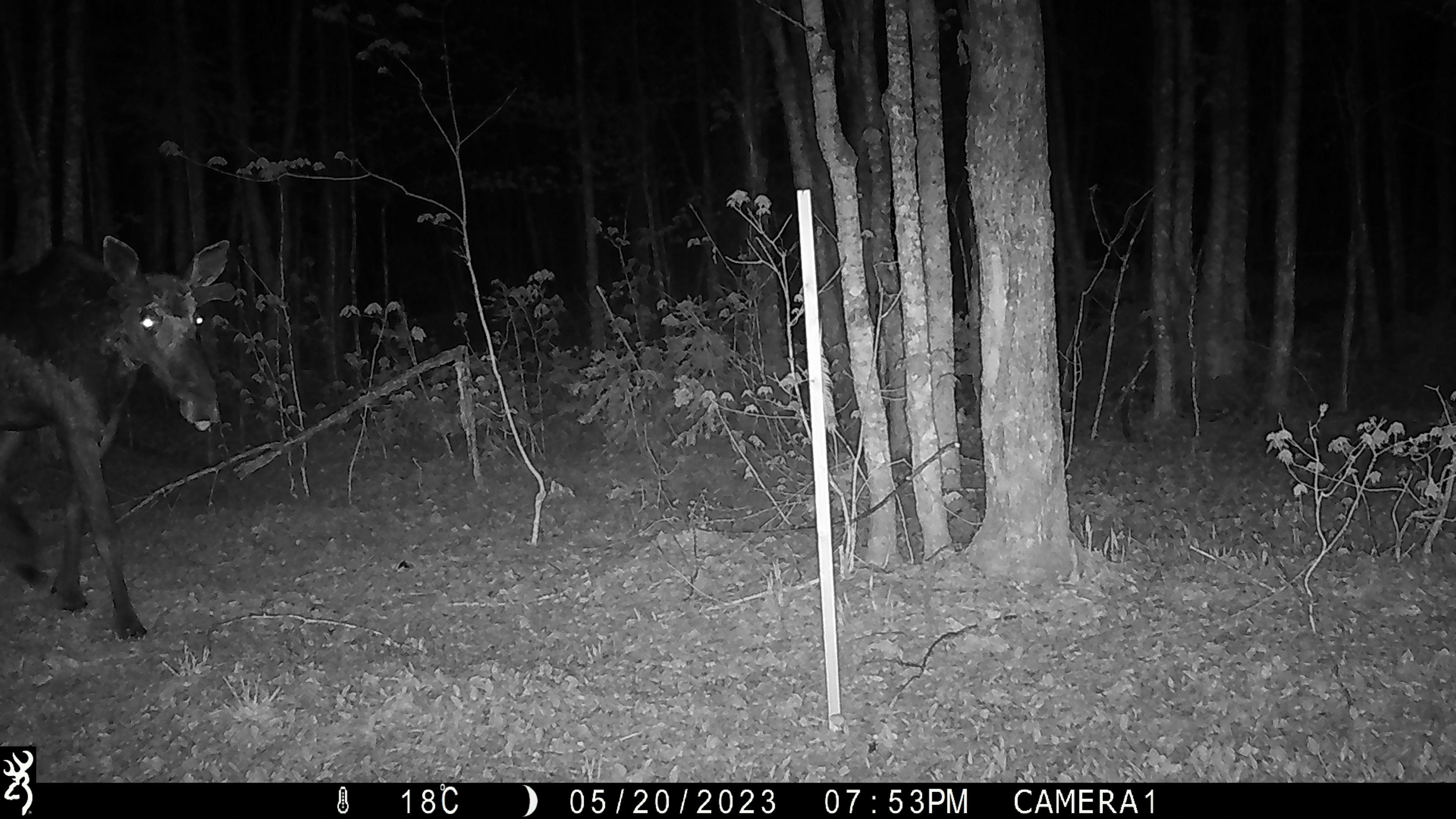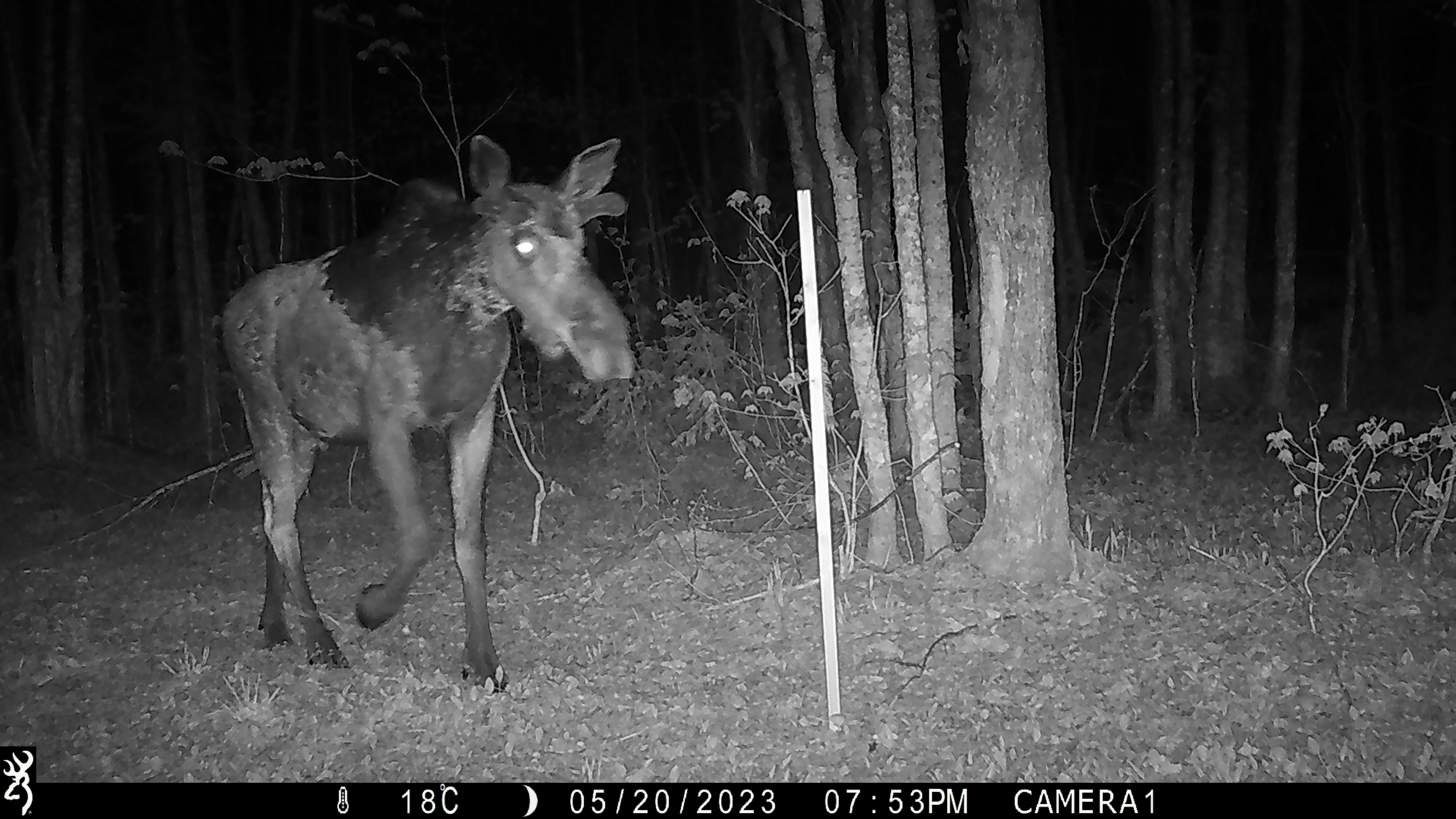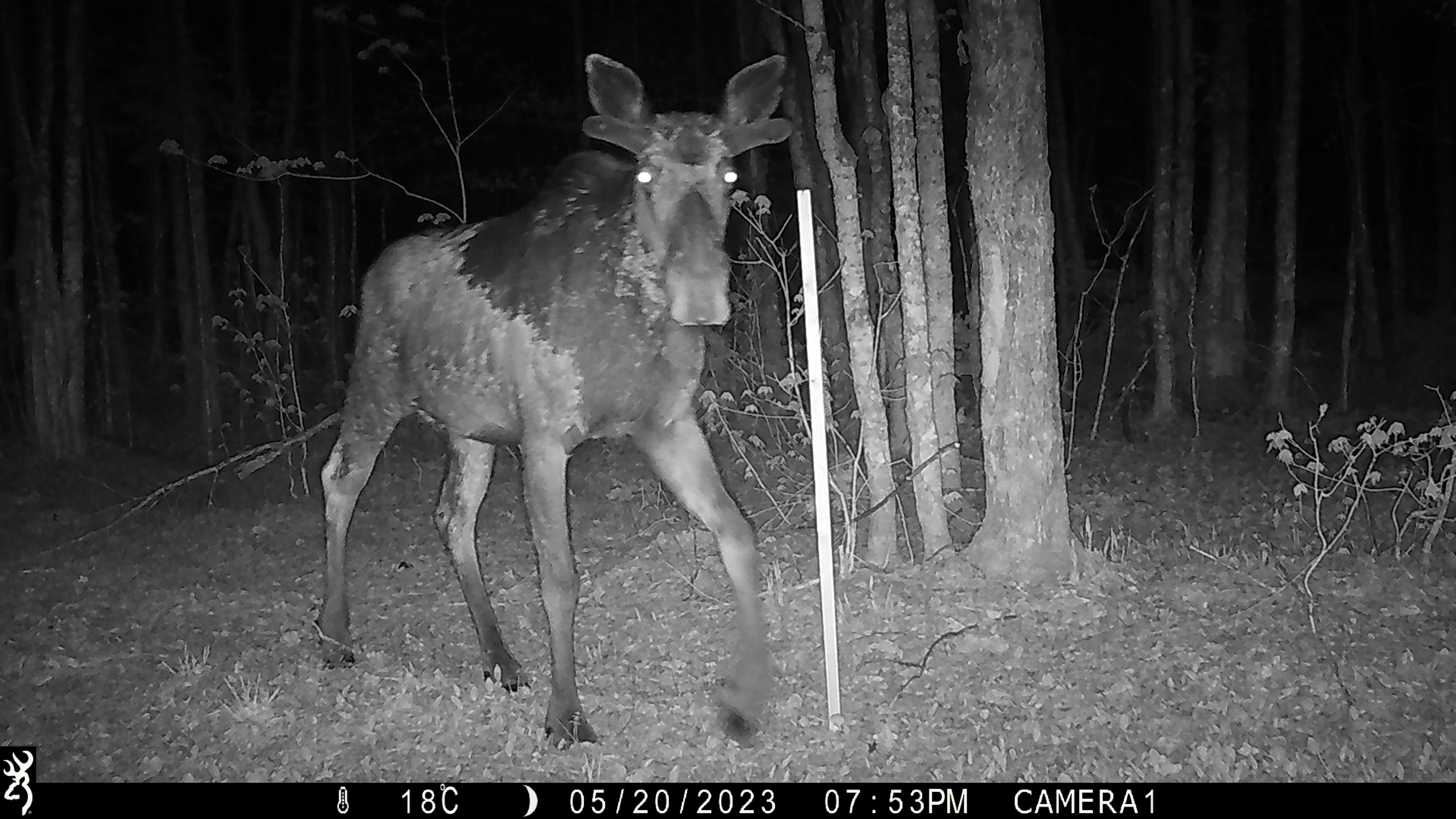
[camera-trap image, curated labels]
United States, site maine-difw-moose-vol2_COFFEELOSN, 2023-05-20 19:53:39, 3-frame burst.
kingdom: Animalia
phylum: Chordata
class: Mammalia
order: Artiodactyla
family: Cervidae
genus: Alces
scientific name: Alces alces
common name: moose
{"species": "moose (Alces alces)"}